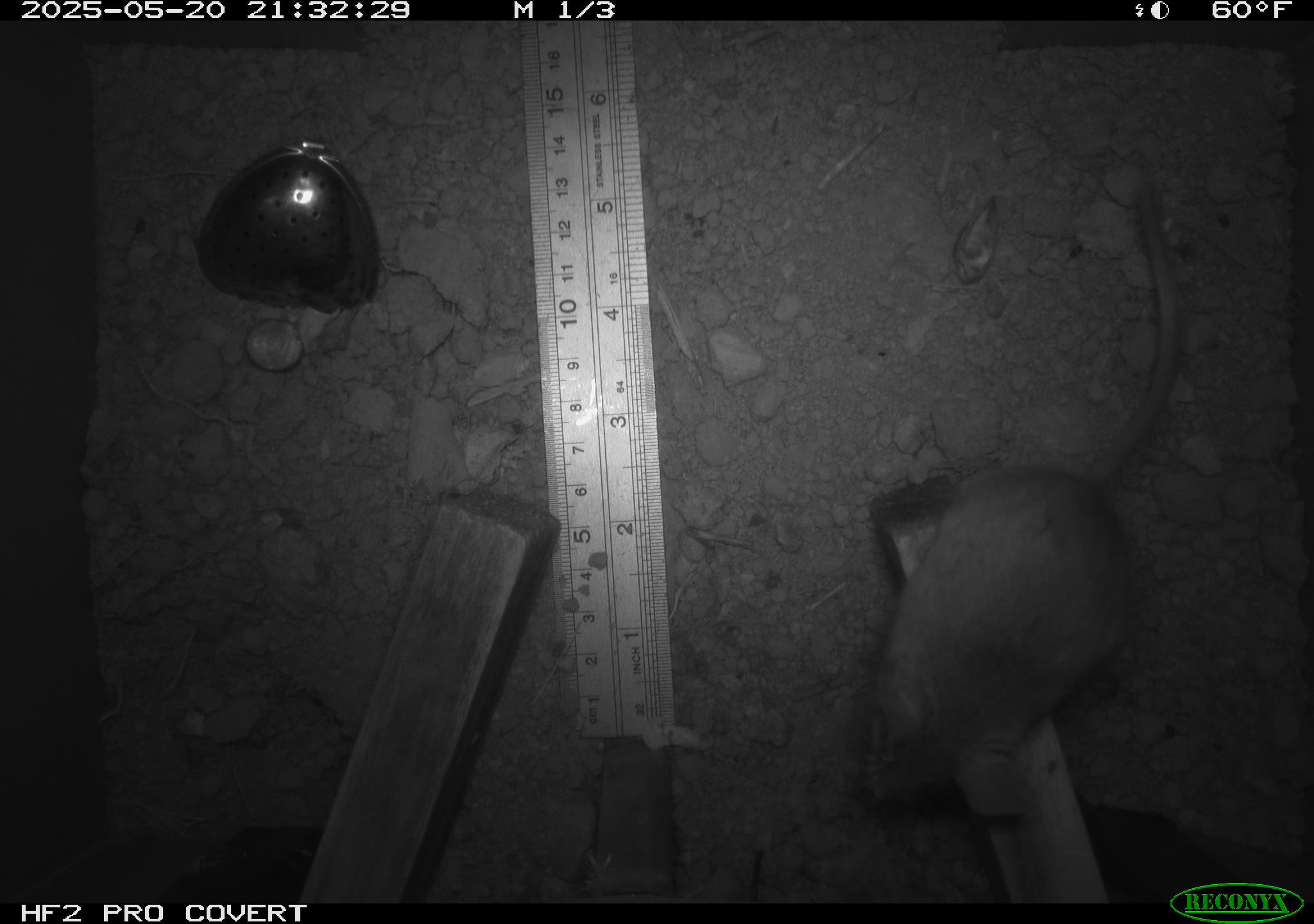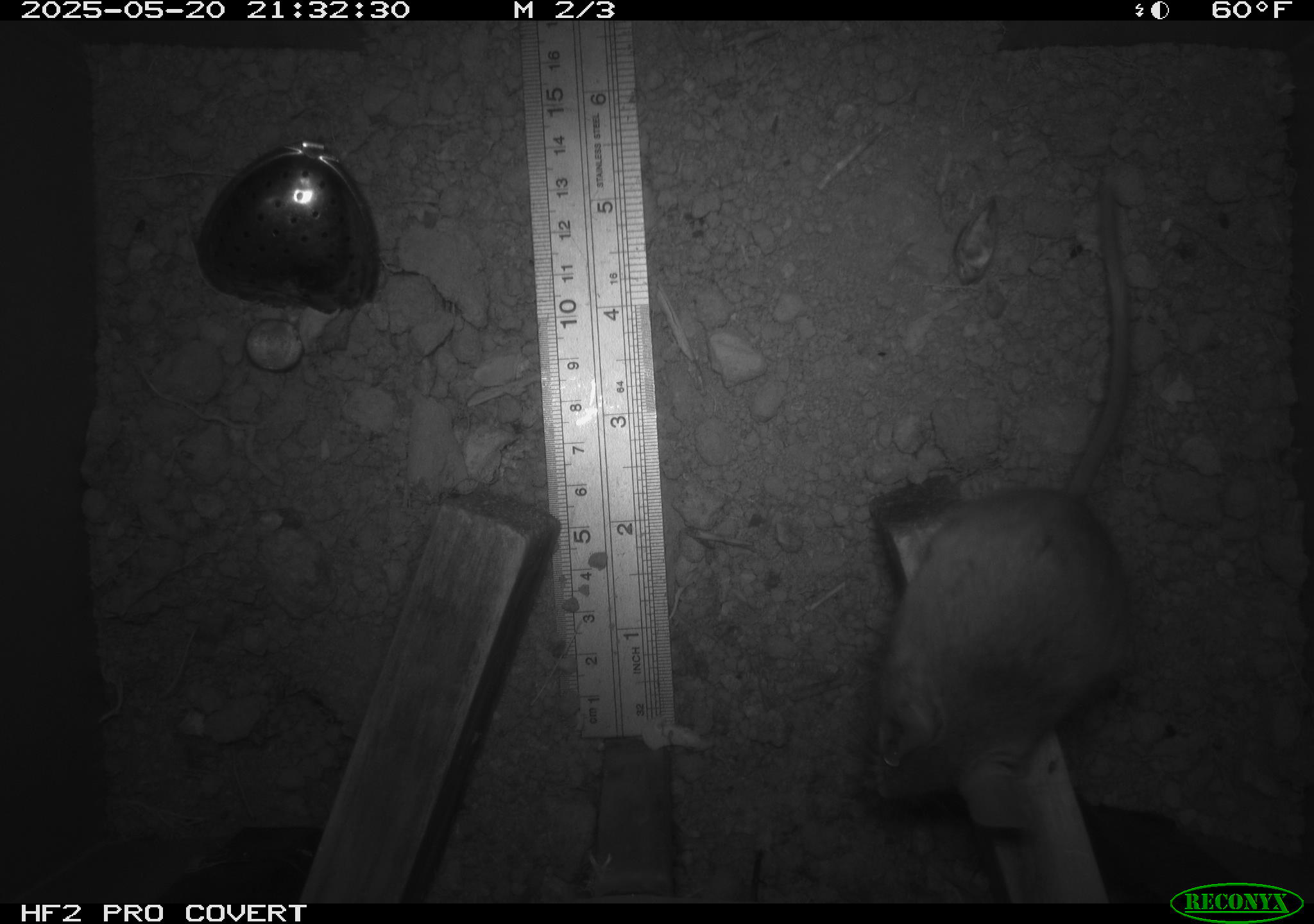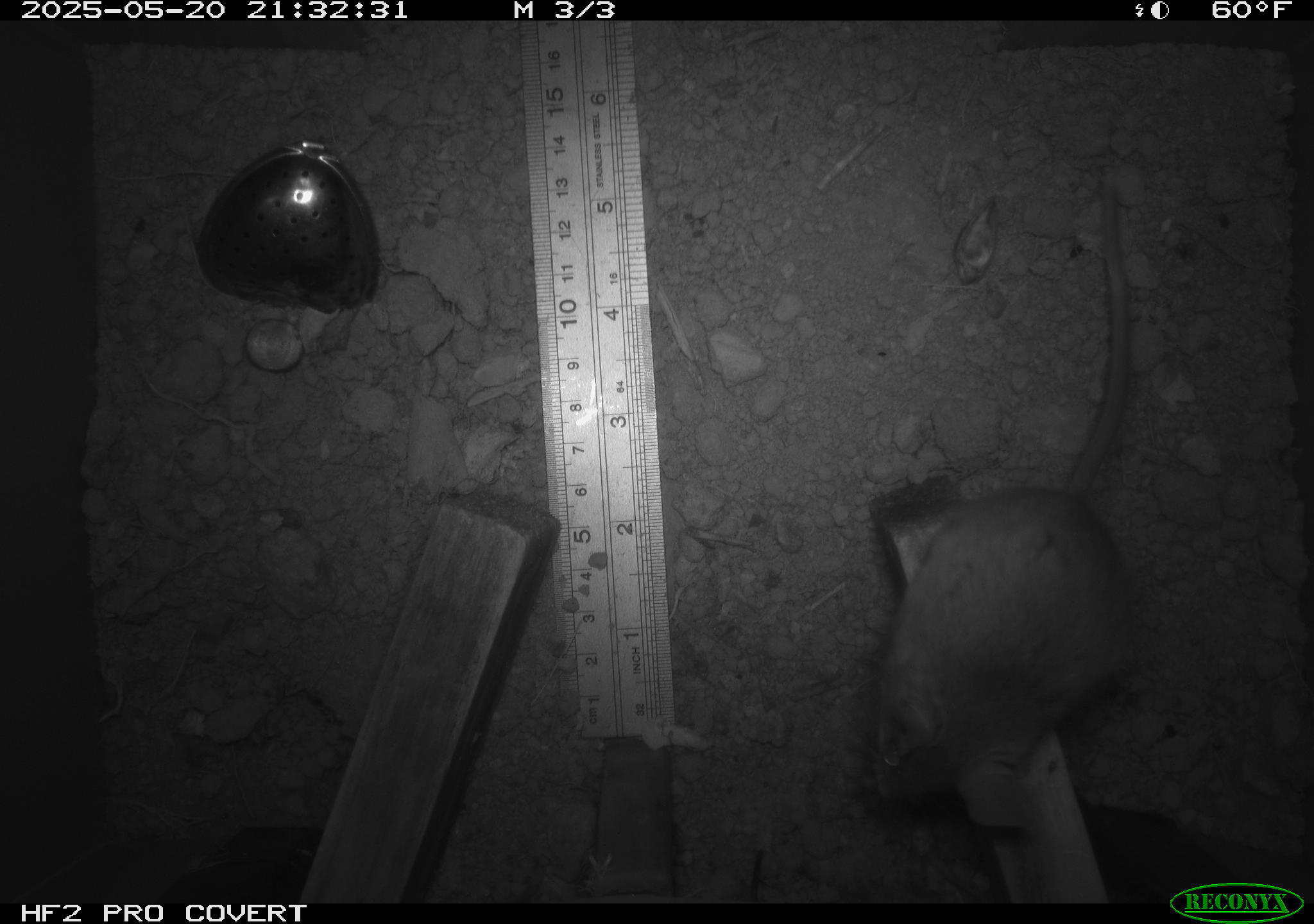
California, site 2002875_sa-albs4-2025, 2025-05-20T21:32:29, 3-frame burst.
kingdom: Animalia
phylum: Chordata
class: Mammalia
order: Rodentia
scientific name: Rodentia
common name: mouse species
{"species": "mouse species (Rodentia)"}